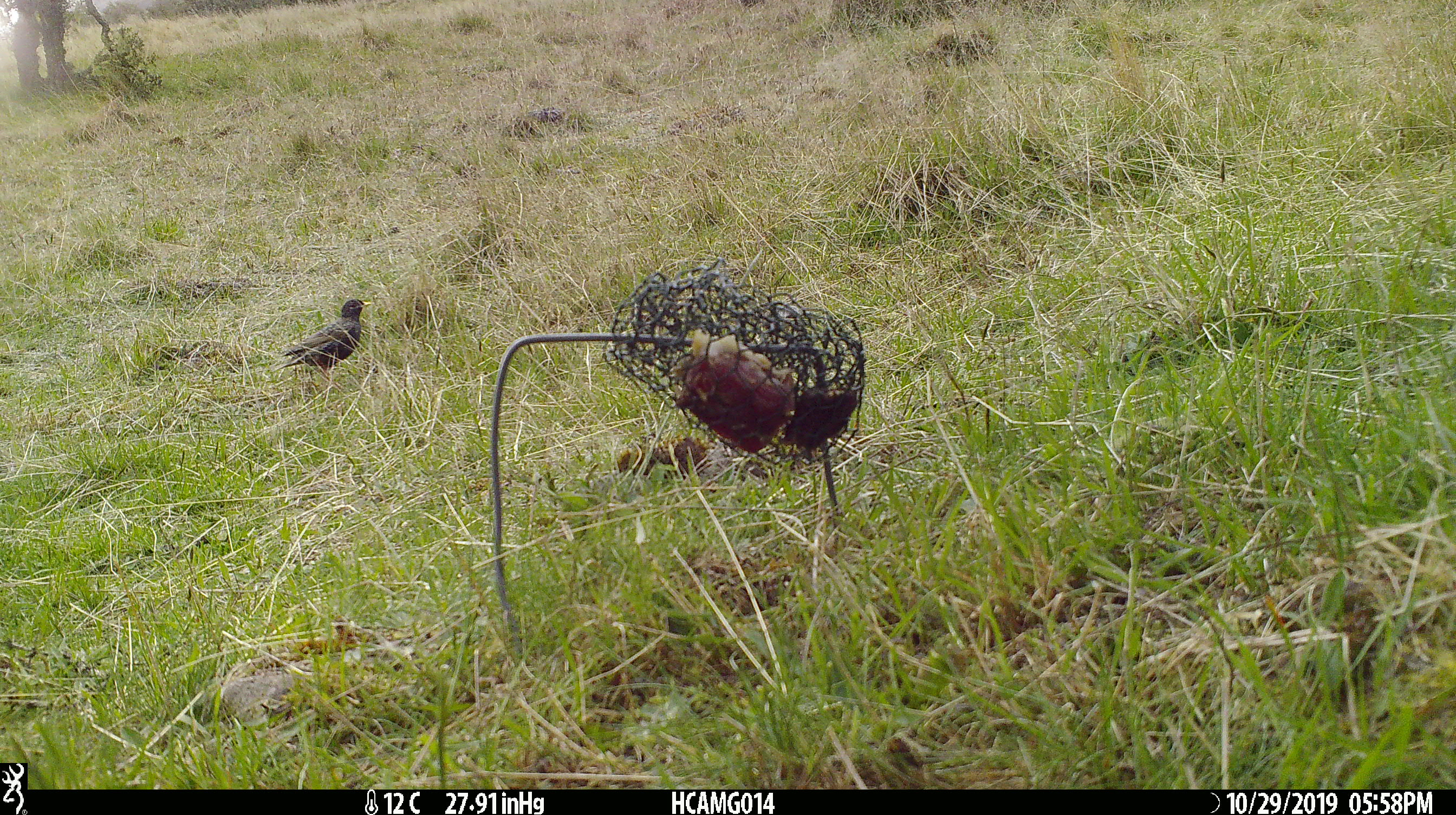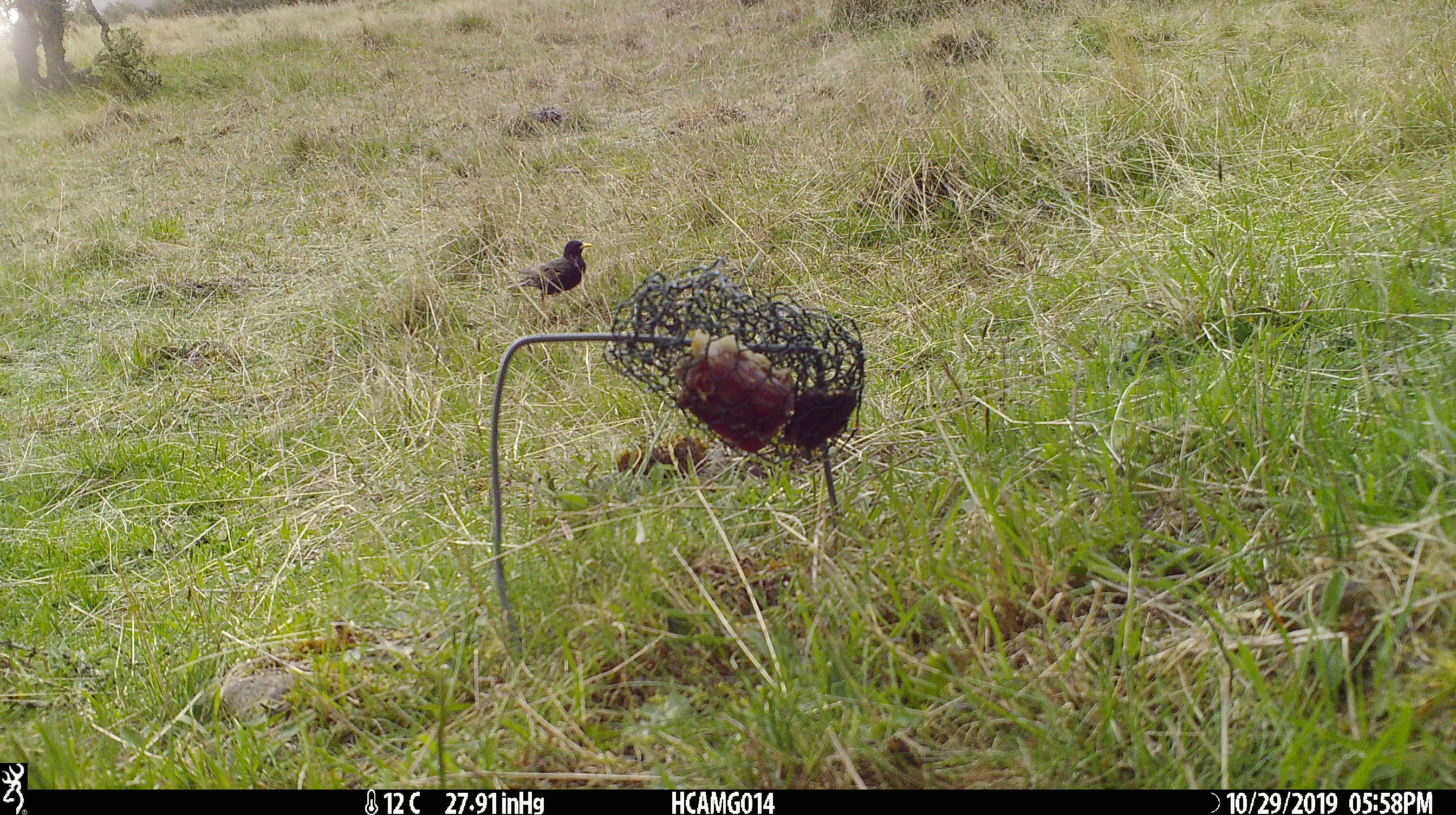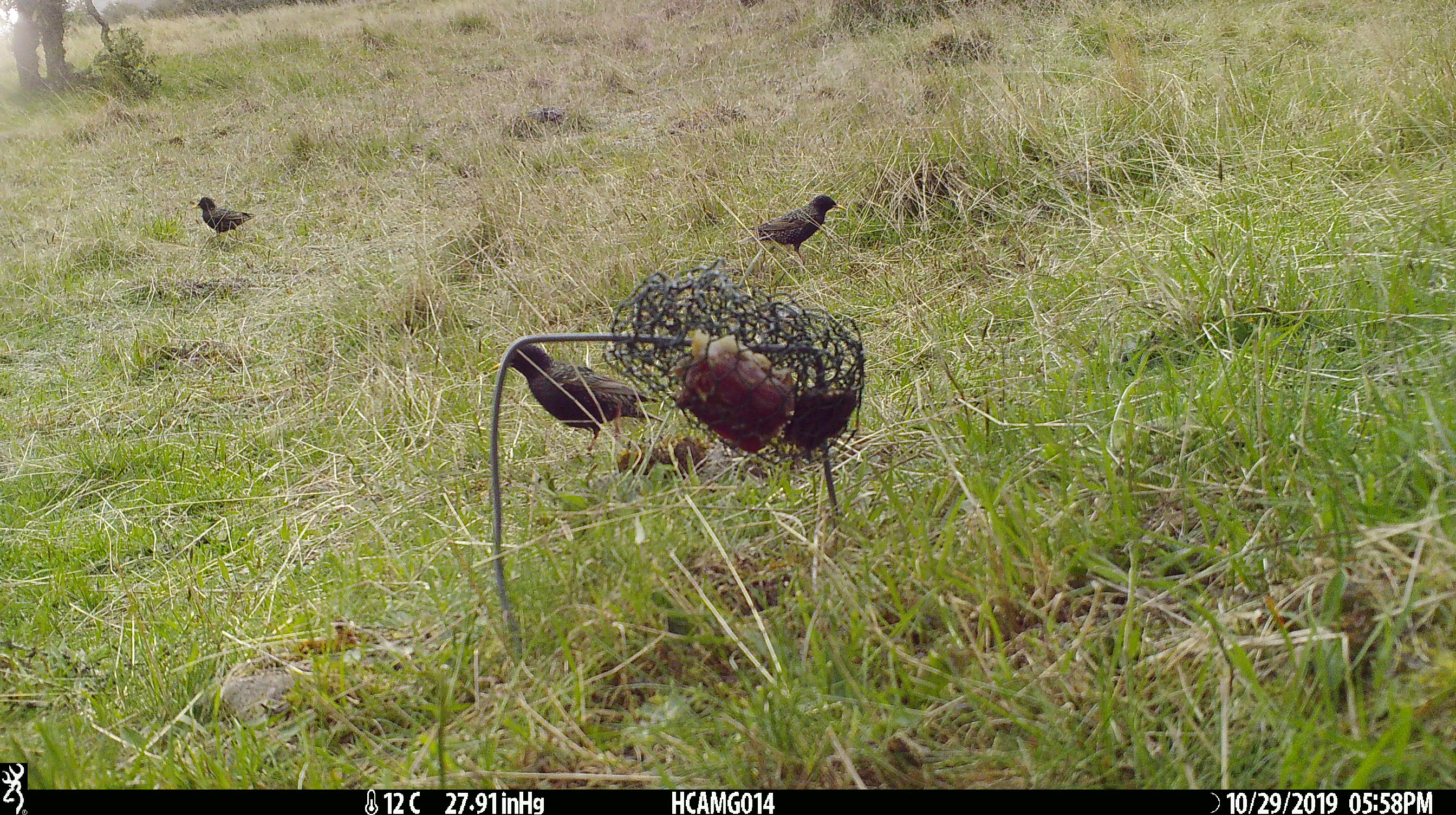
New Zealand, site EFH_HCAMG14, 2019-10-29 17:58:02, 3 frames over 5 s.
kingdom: Animalia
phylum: Chordata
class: Aves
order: Passeriformes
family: Sturnidae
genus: Sturnus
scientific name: Sturnus vulgaris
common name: european starling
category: starling